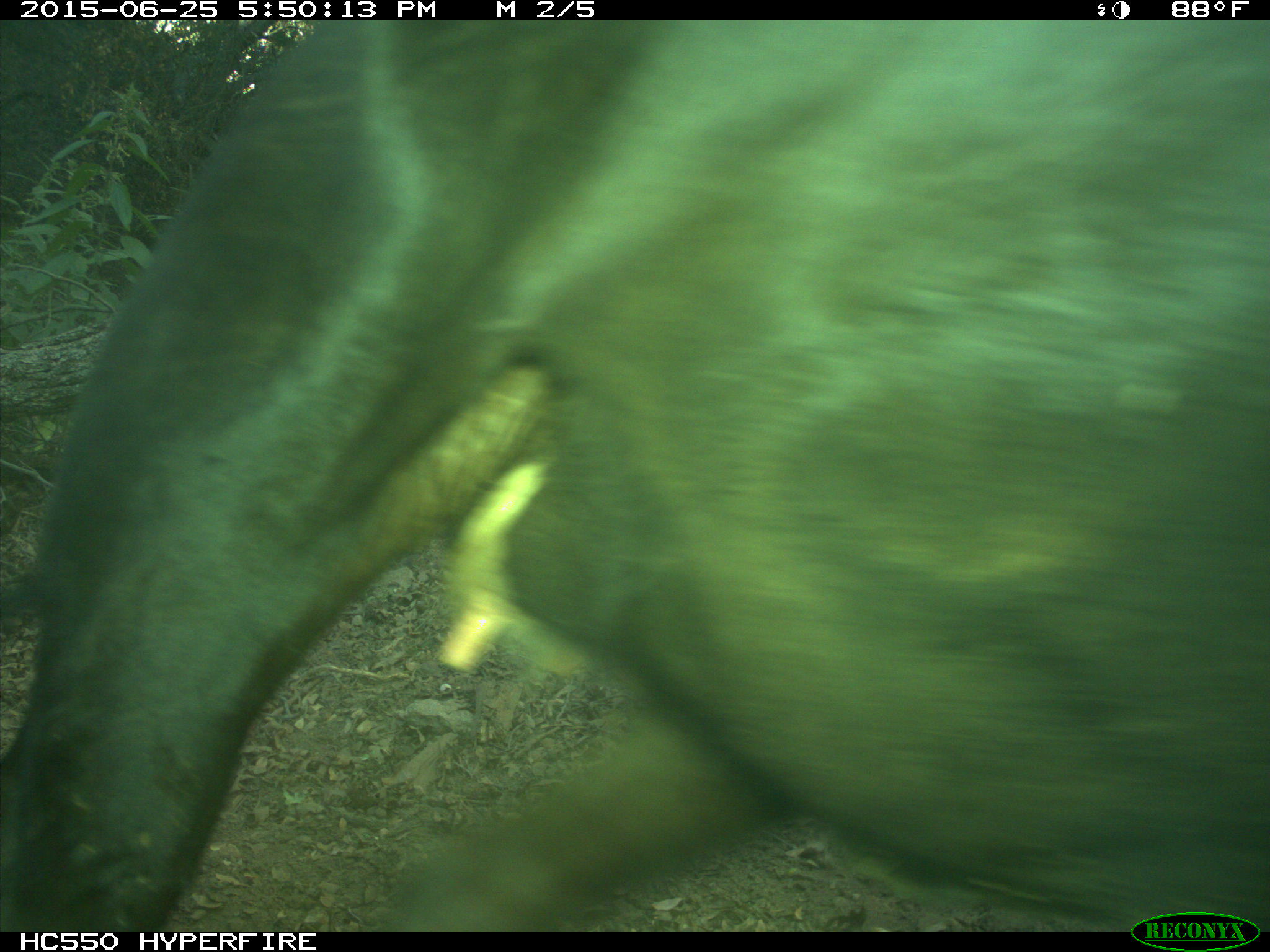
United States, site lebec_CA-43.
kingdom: Animalia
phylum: Chordata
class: Mammalia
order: Artiodactyla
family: Bovidae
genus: Bos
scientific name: Bos taurus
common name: domestic cow